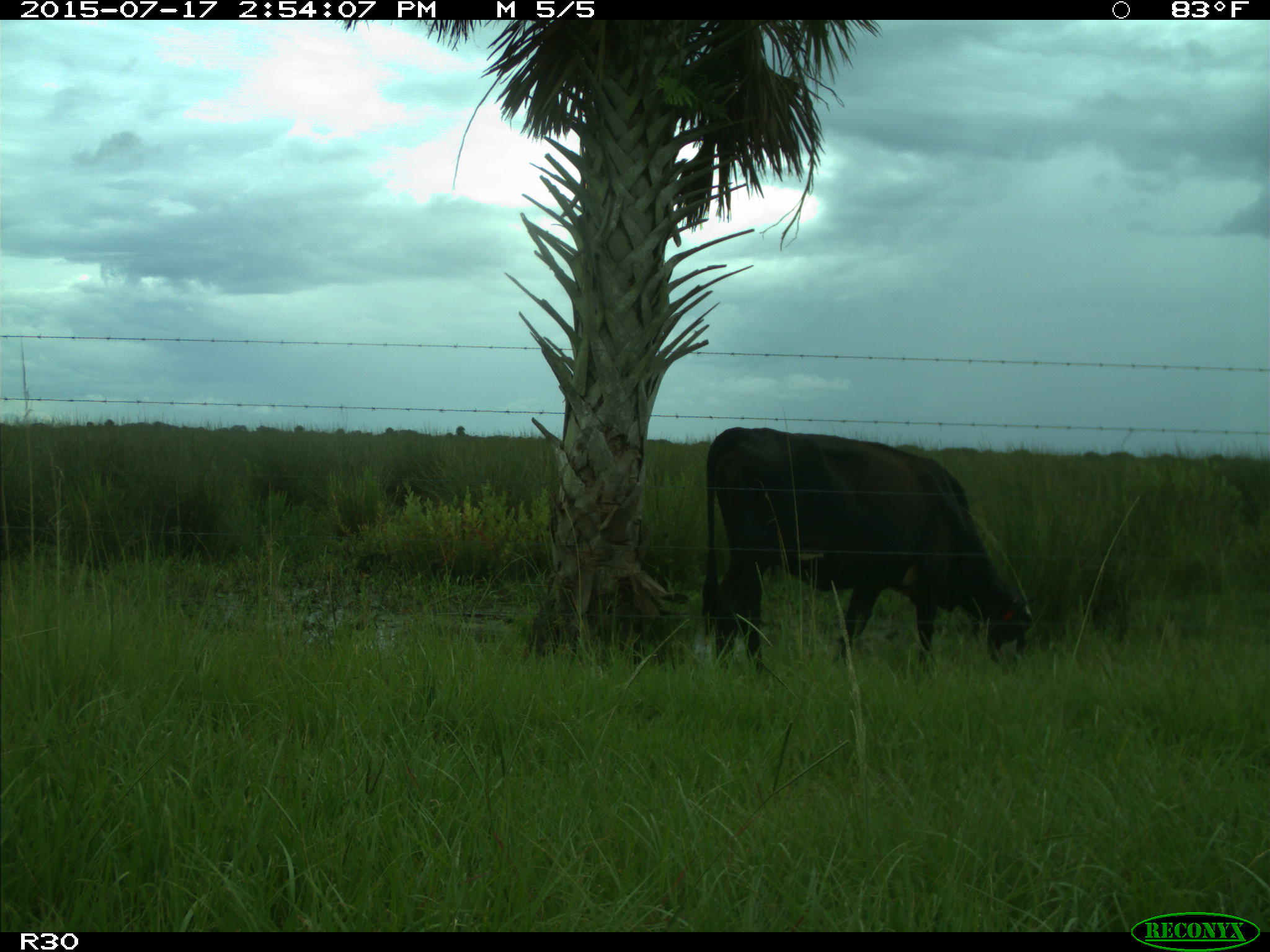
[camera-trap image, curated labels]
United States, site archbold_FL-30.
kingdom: Animalia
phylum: Chordata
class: Mammalia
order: Artiodactyla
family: Bovidae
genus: Bos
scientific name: Bos taurus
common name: domestic cow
Bos taurus (domestic cow).